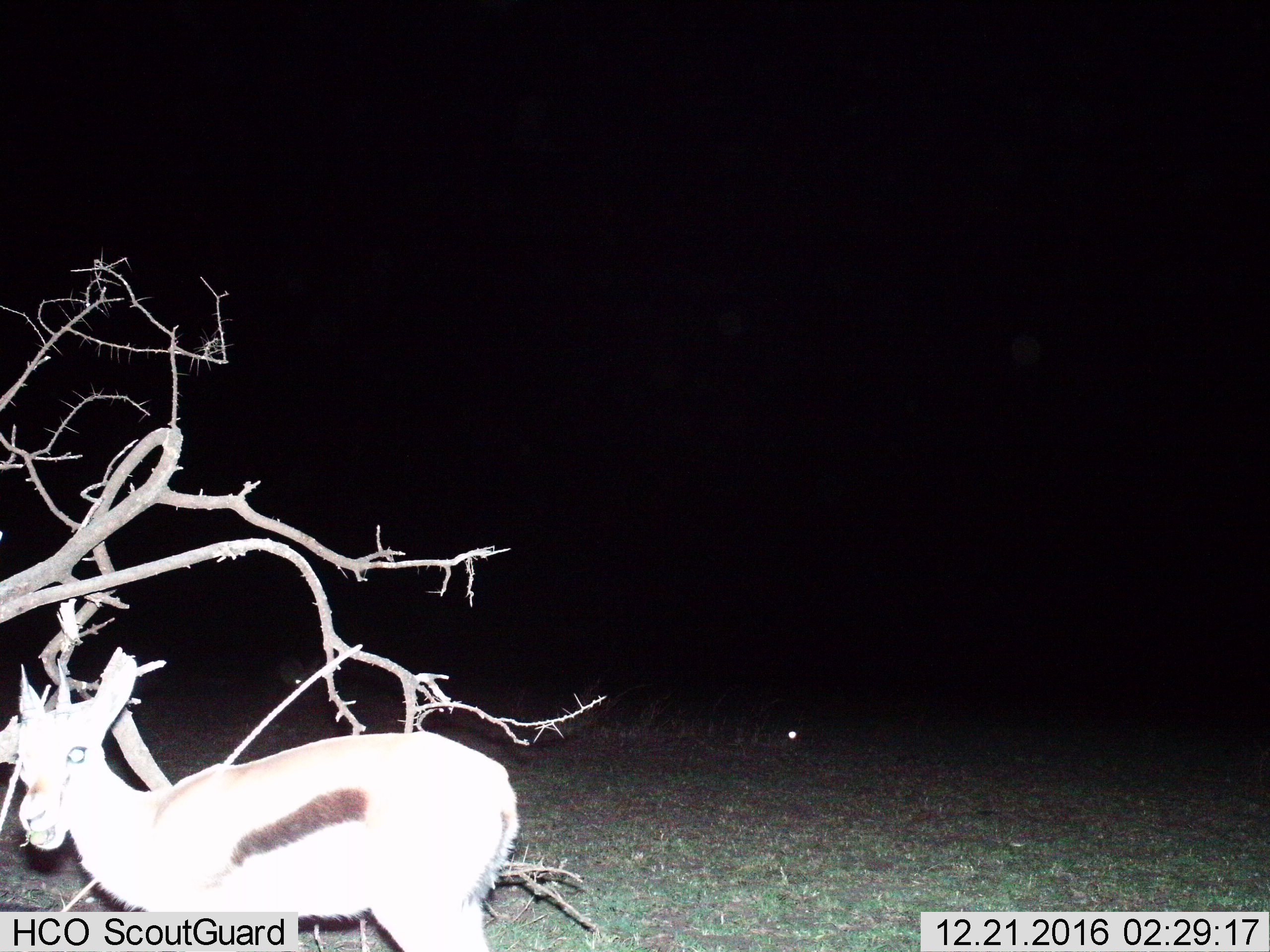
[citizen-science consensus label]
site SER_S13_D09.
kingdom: Animalia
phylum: Chordata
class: Mammalia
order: Artiodactyla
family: Bovidae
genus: Eudorcas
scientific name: Eudorcas thomsonii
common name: thomson's gazelle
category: gazellethomsons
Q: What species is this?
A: Gazellethomsons (thomson's gazelle) (Eudorcas thomsonii).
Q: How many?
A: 1.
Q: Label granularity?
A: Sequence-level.